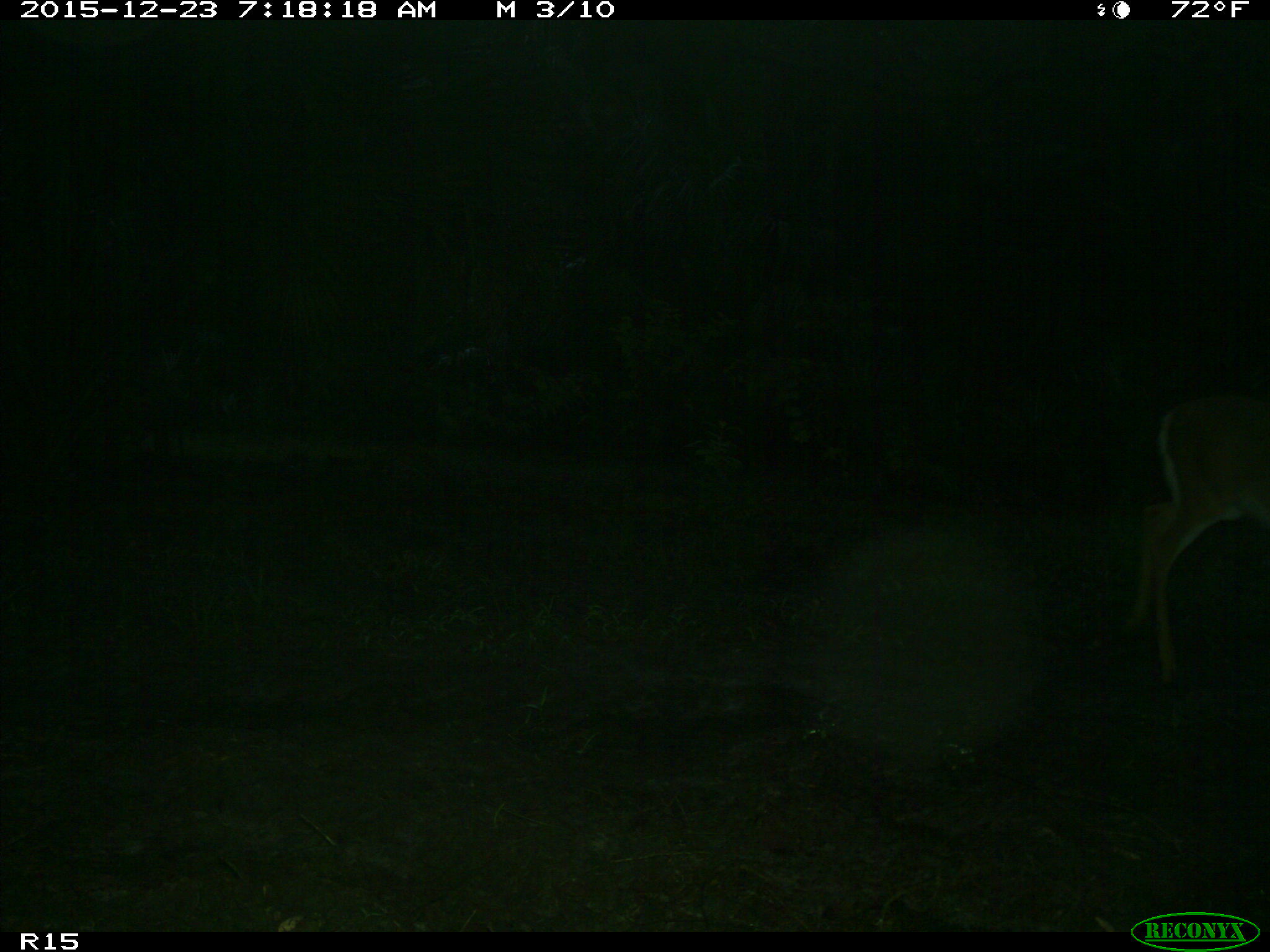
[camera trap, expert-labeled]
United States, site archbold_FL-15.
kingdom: Animalia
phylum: Chordata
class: Mammalia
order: Artiodactyla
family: Cervidae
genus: Odocoileus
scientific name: Odocoileus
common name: deer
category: unidentified deer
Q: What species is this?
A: Unidentified deer (deer) (Odocoileus).